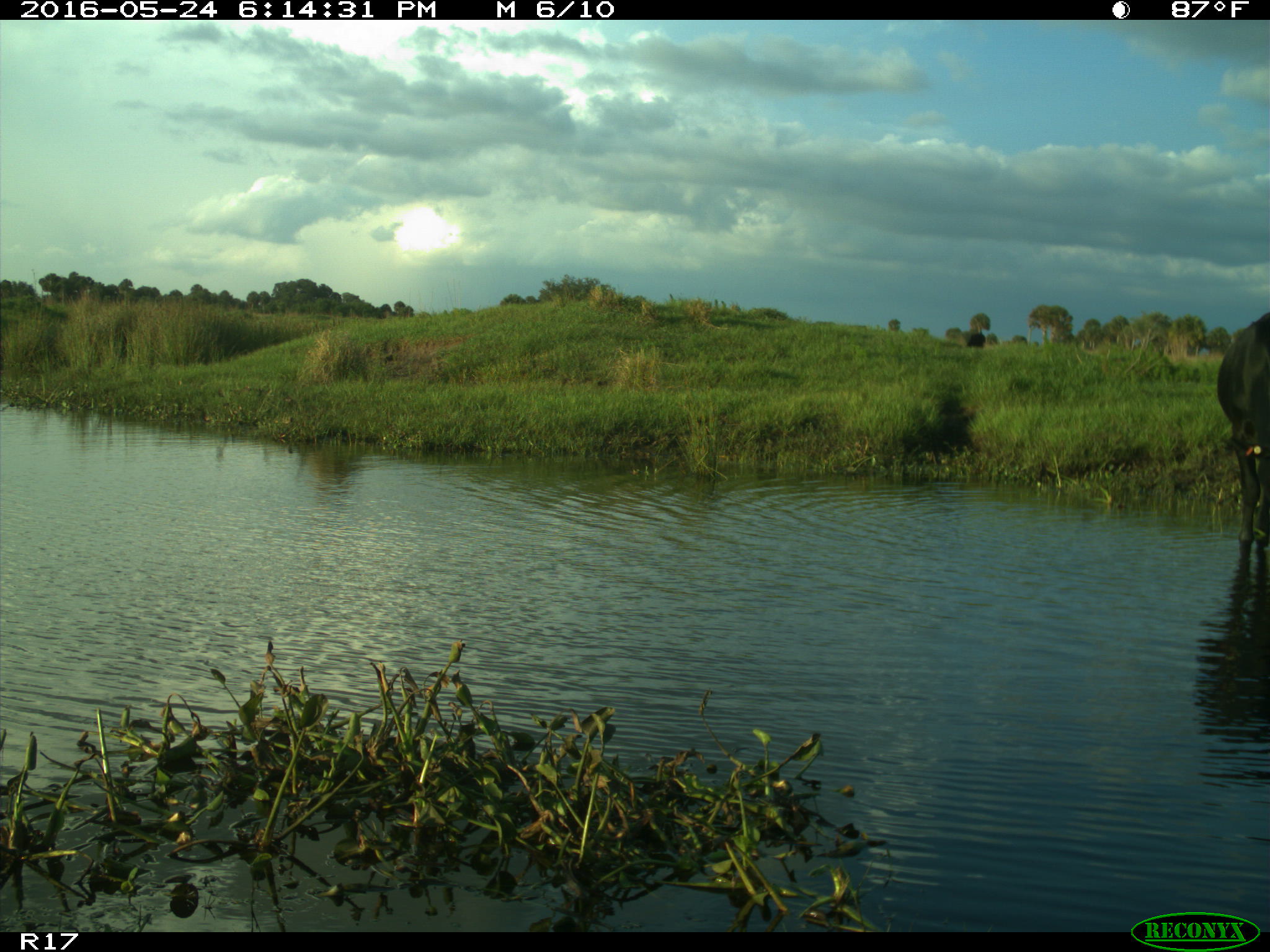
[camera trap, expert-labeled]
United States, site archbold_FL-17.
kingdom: Animalia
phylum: Chordata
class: Mammalia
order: Artiodactyla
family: Bovidae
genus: Bos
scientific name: Bos taurus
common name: domestic cow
Bos taurus (domestic cow).